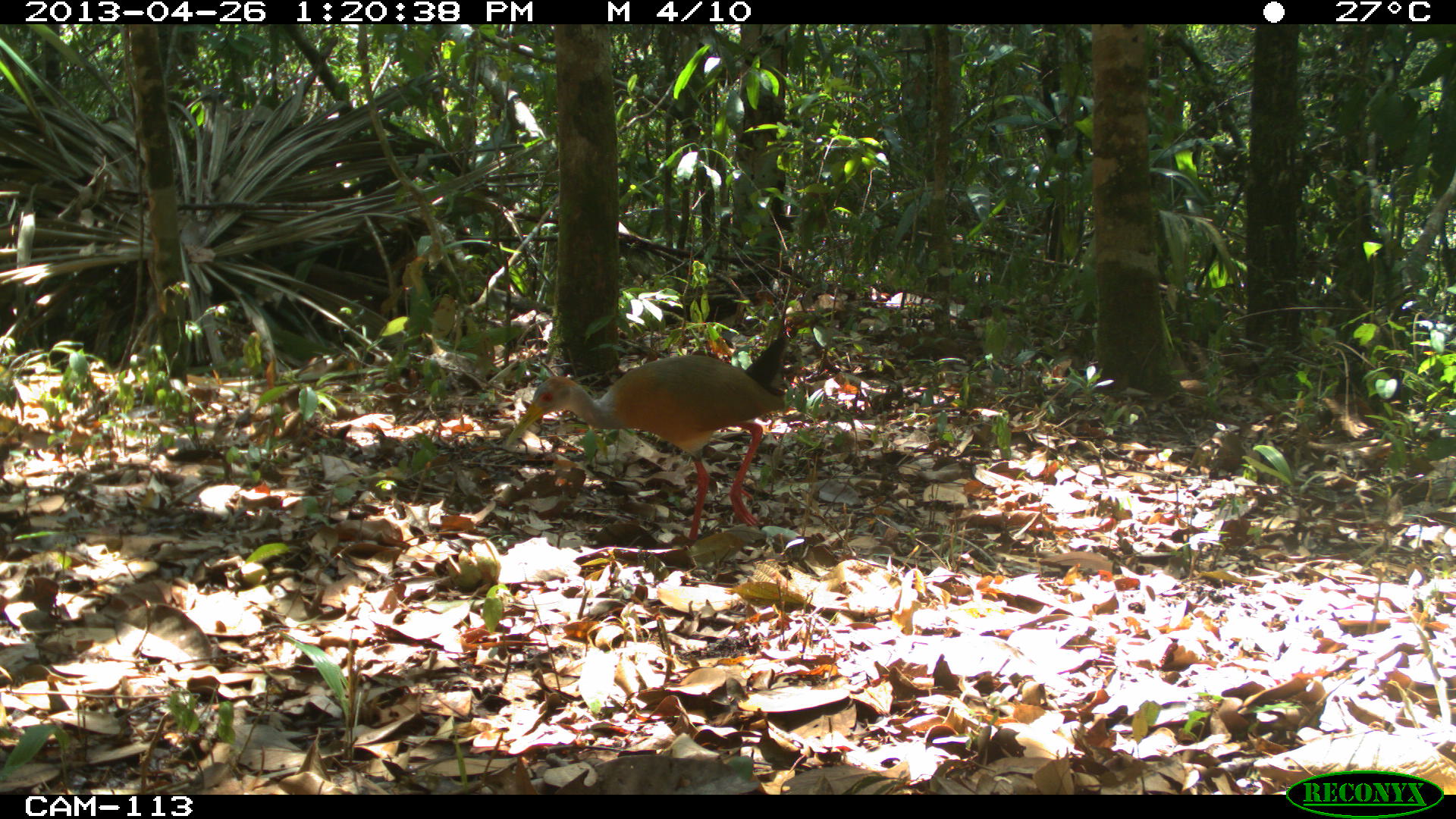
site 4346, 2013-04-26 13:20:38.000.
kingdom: Animalia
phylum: Chordata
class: Aves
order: Gruiformes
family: Rallidae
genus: Aramides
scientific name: Aramides cajaneus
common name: gray-necked wood-rail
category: aramides cajanea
Aramides cajanea (gray-necked wood-rail) (Aramides cajaneus), count 1.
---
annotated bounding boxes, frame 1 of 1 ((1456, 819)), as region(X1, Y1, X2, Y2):
aramides cajanea: region(502, 334, 788, 544)